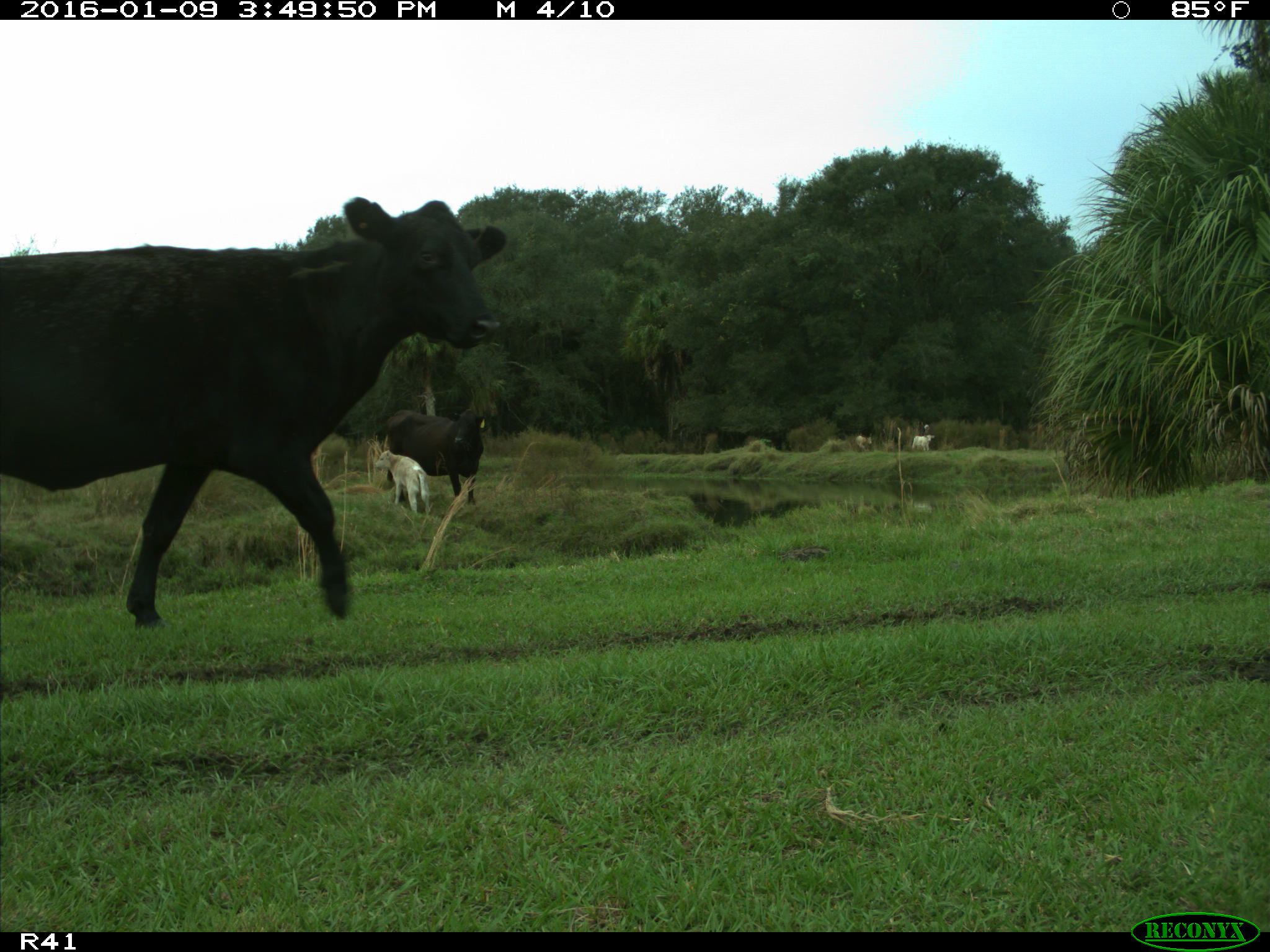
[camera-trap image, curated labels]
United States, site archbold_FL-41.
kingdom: Animalia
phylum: Chordata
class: Mammalia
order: Artiodactyla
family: Bovidae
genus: Bos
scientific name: Bos taurus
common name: domestic cow